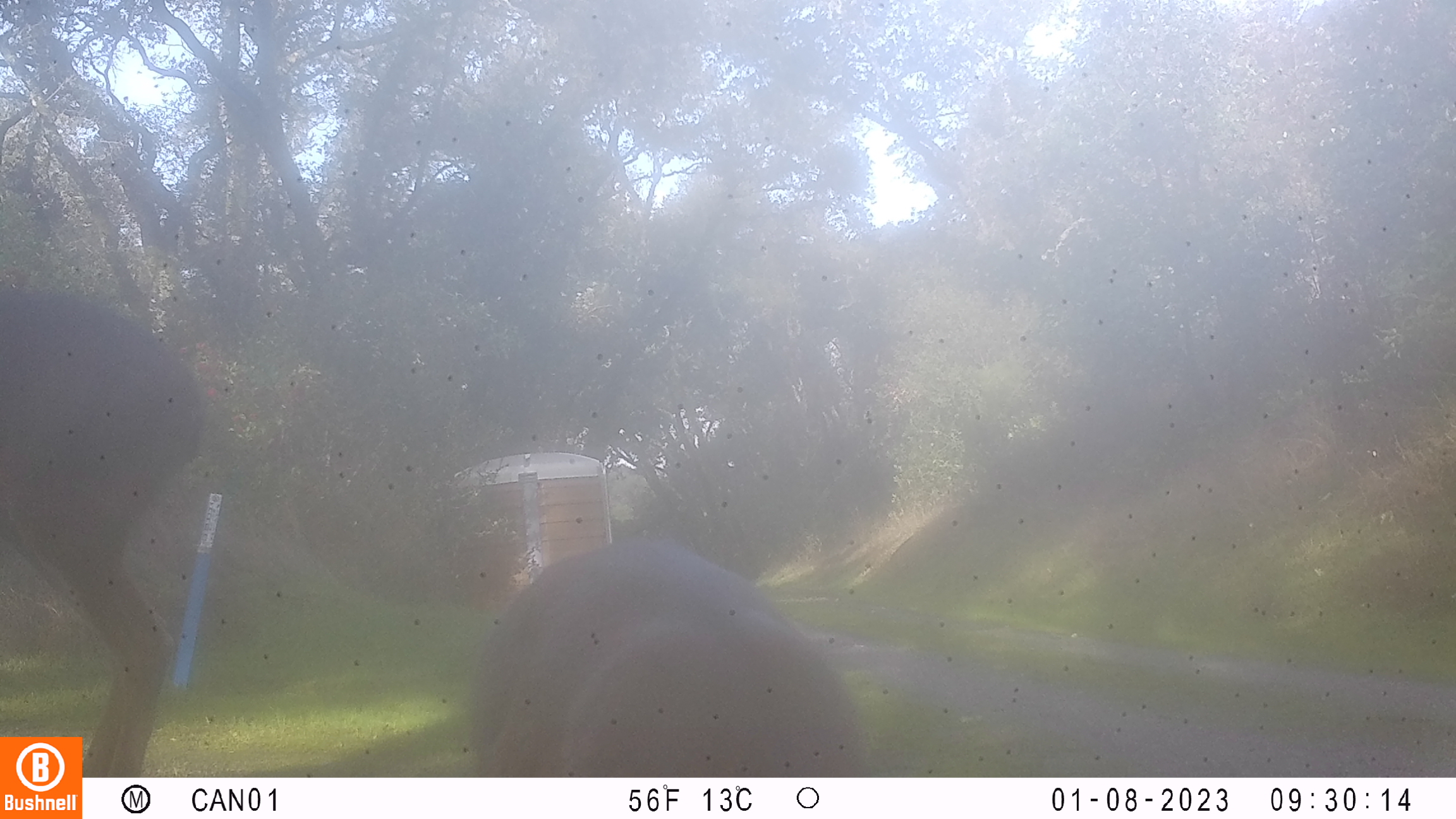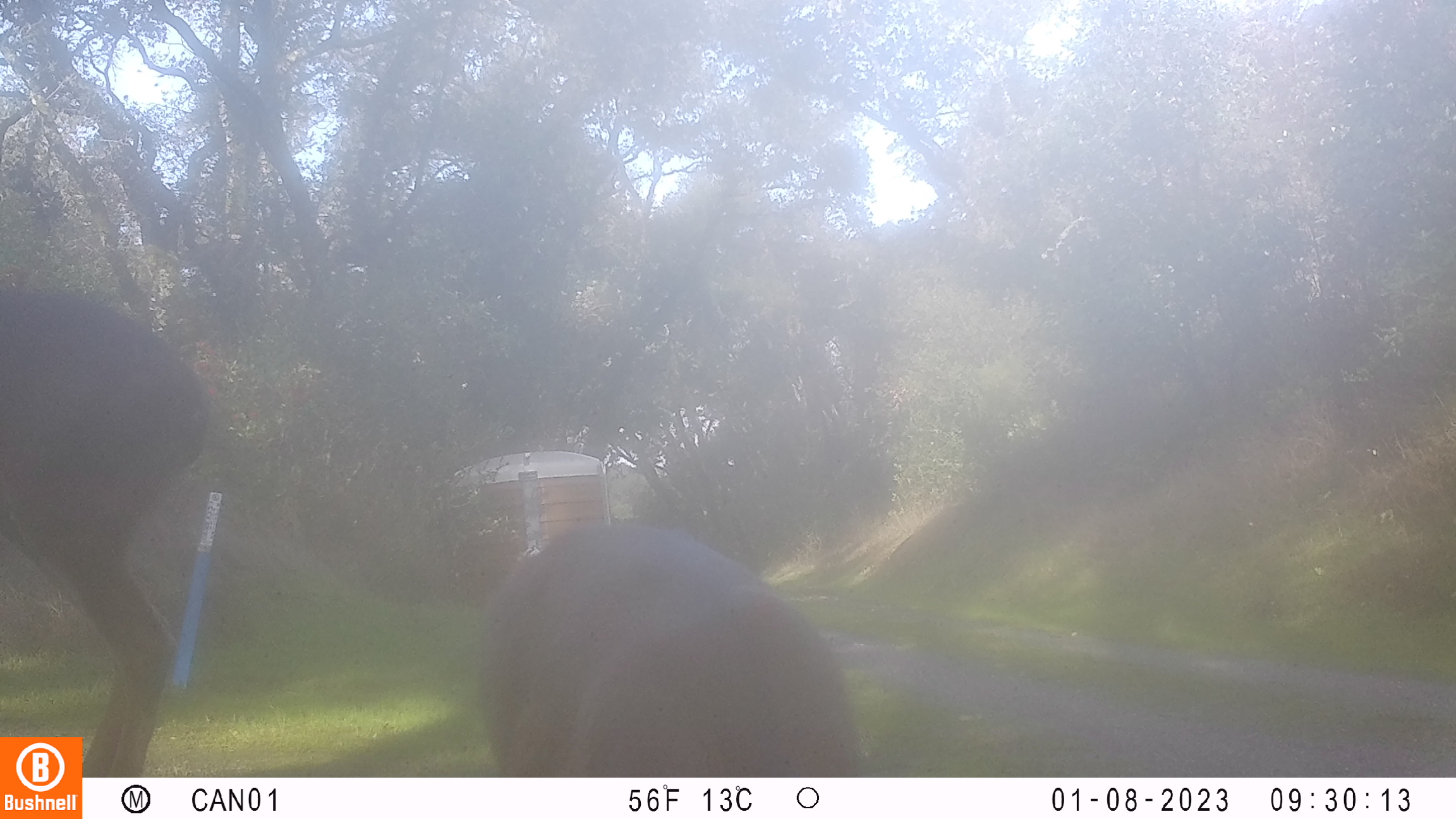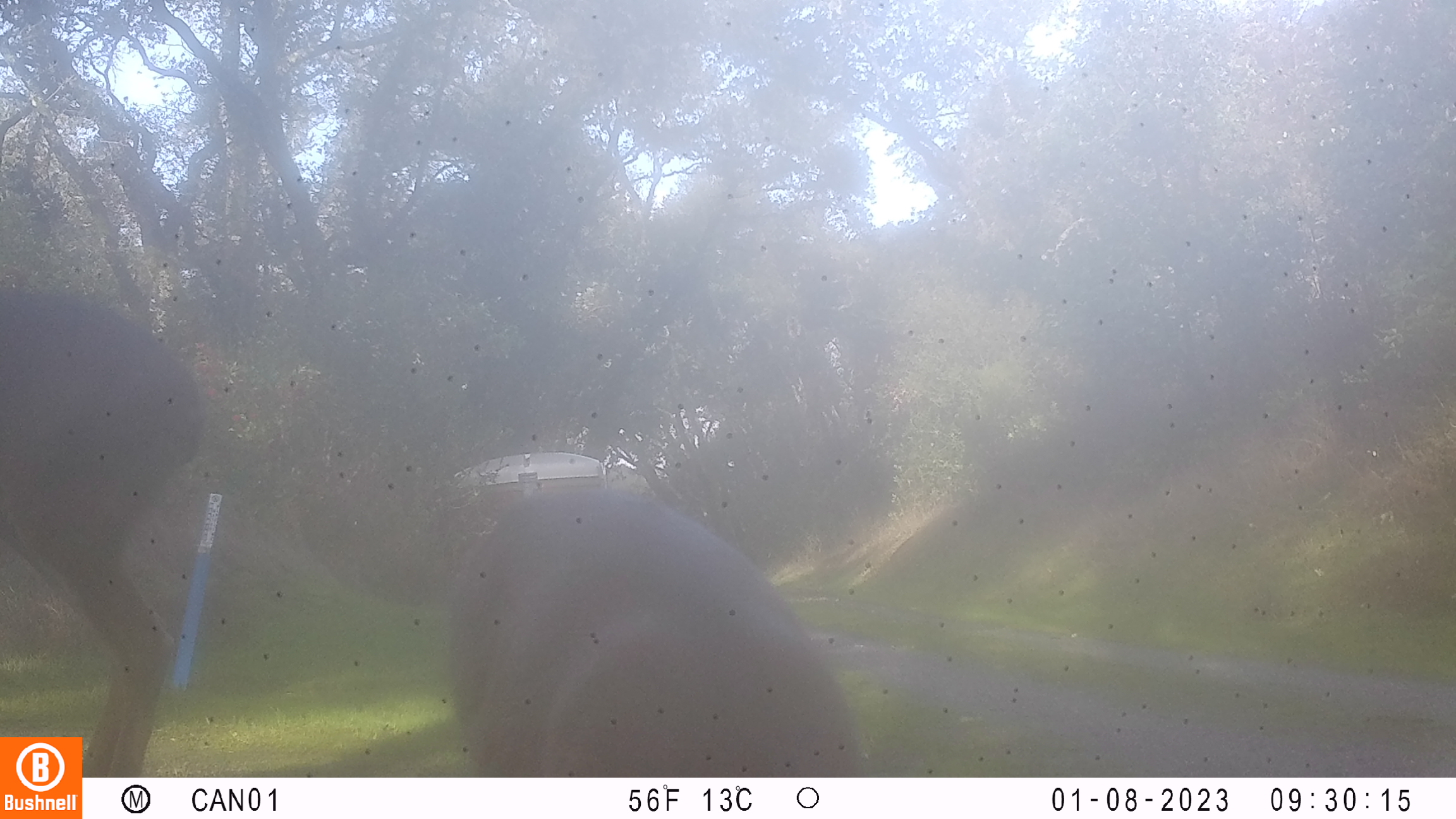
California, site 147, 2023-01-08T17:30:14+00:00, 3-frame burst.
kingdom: Animalia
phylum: Chordata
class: Mammalia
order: Artiodactyla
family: Cervidae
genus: Odocoileus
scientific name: Odocoileus hemionus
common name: mule deer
Mule deer (Odocoileus hemionus).